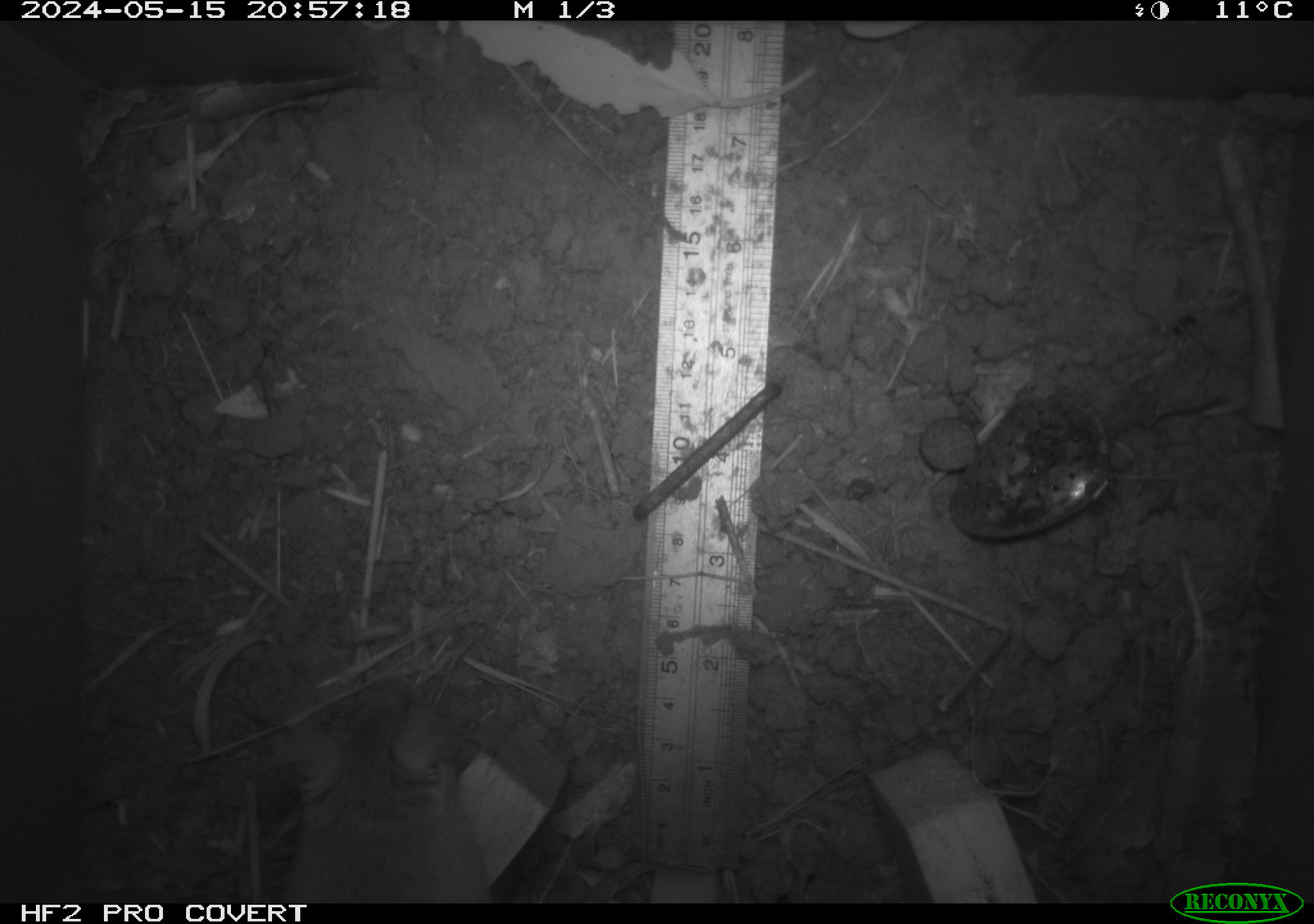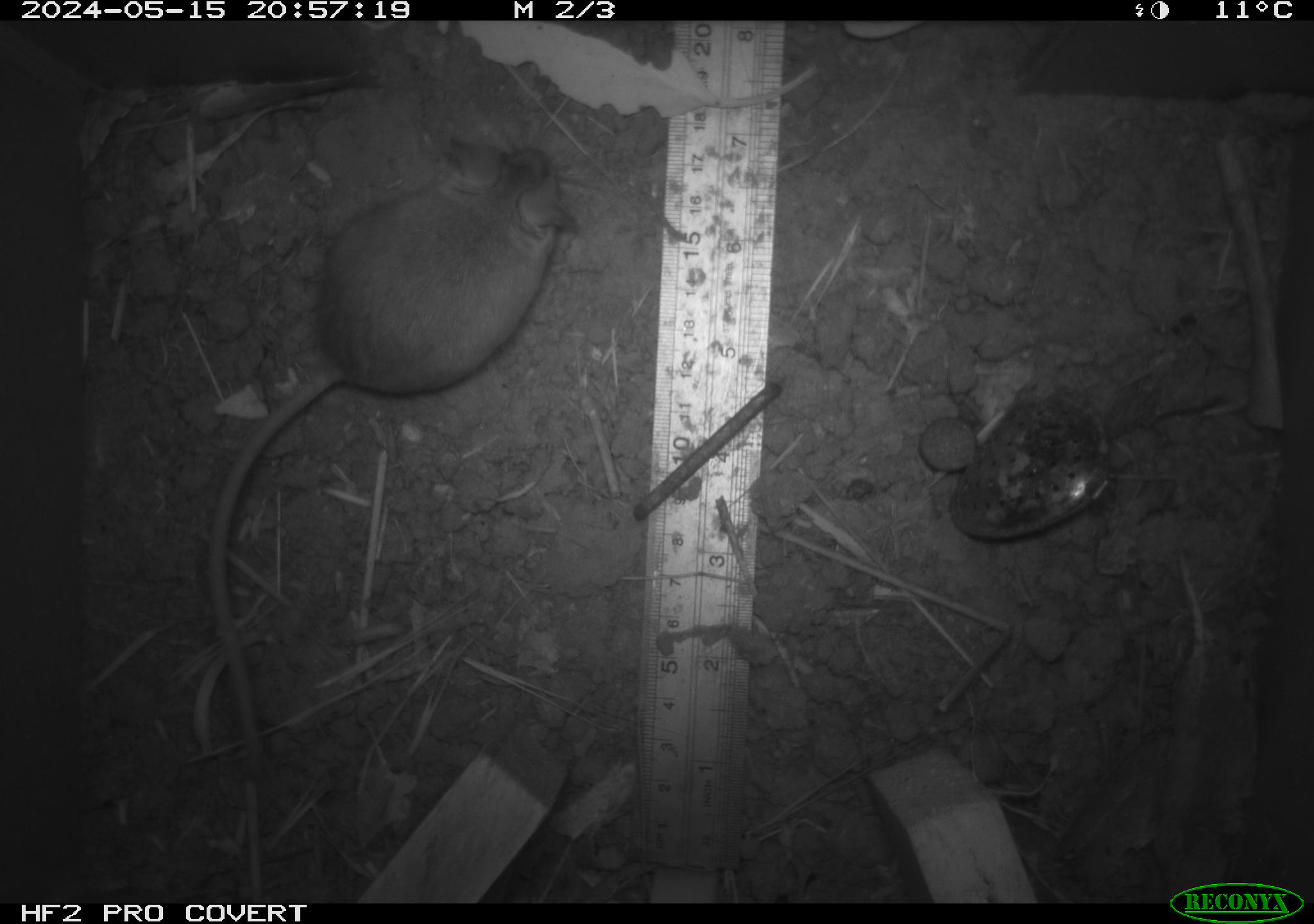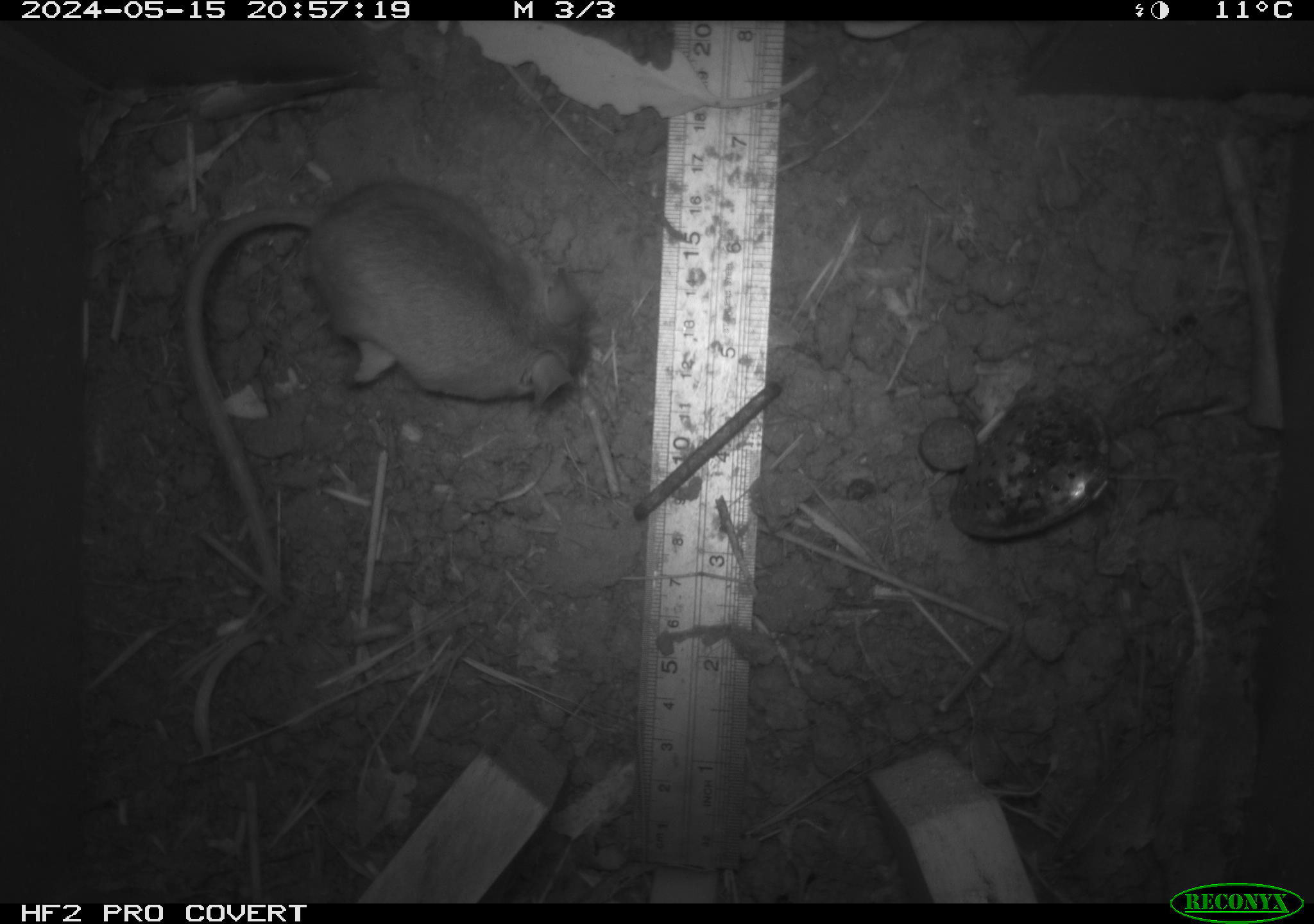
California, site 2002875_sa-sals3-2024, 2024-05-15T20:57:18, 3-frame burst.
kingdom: Animalia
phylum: Chordata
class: Mammalia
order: Rodentia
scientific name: Rodentia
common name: mouse species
Mouse species (Rodentia).